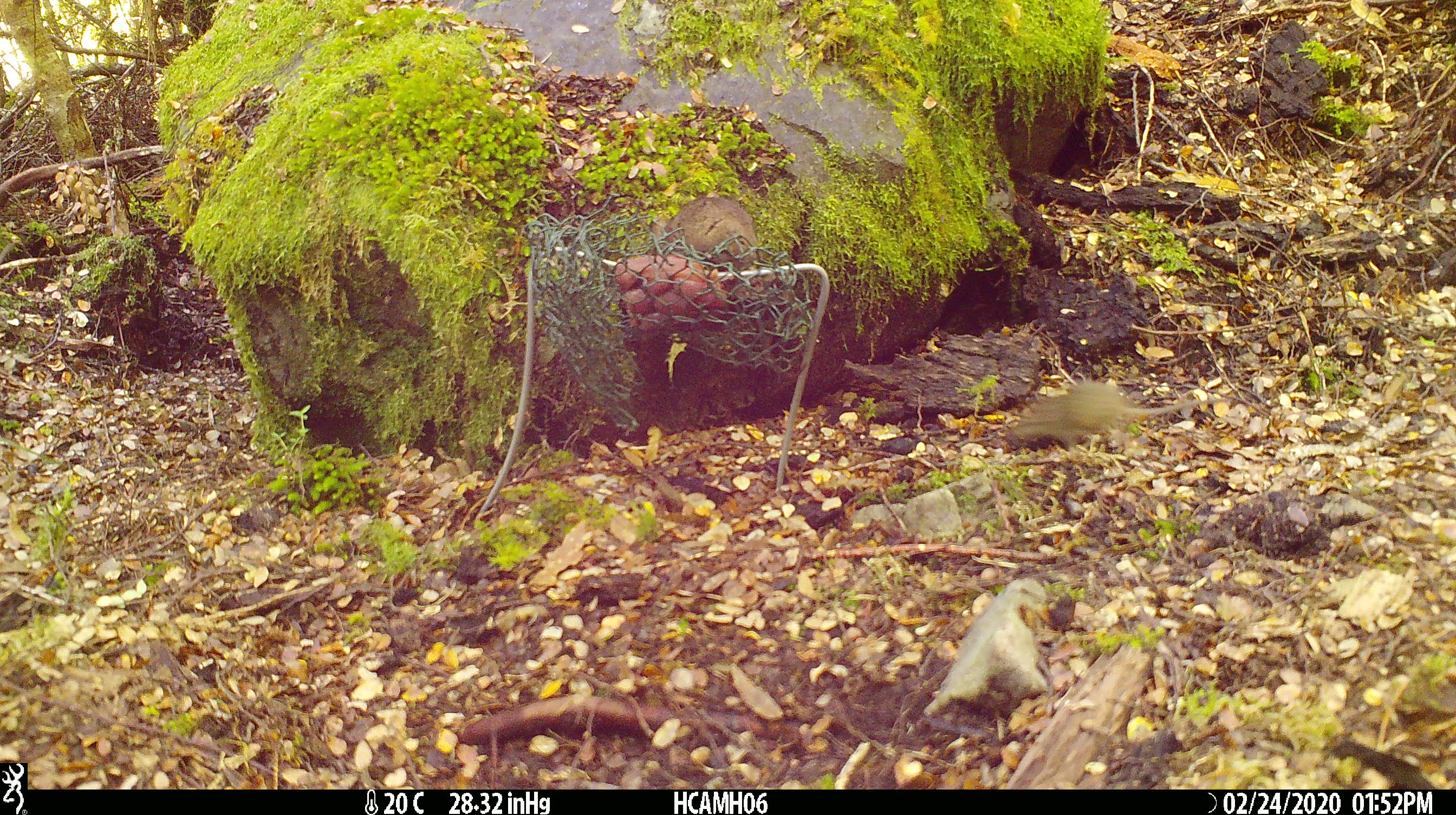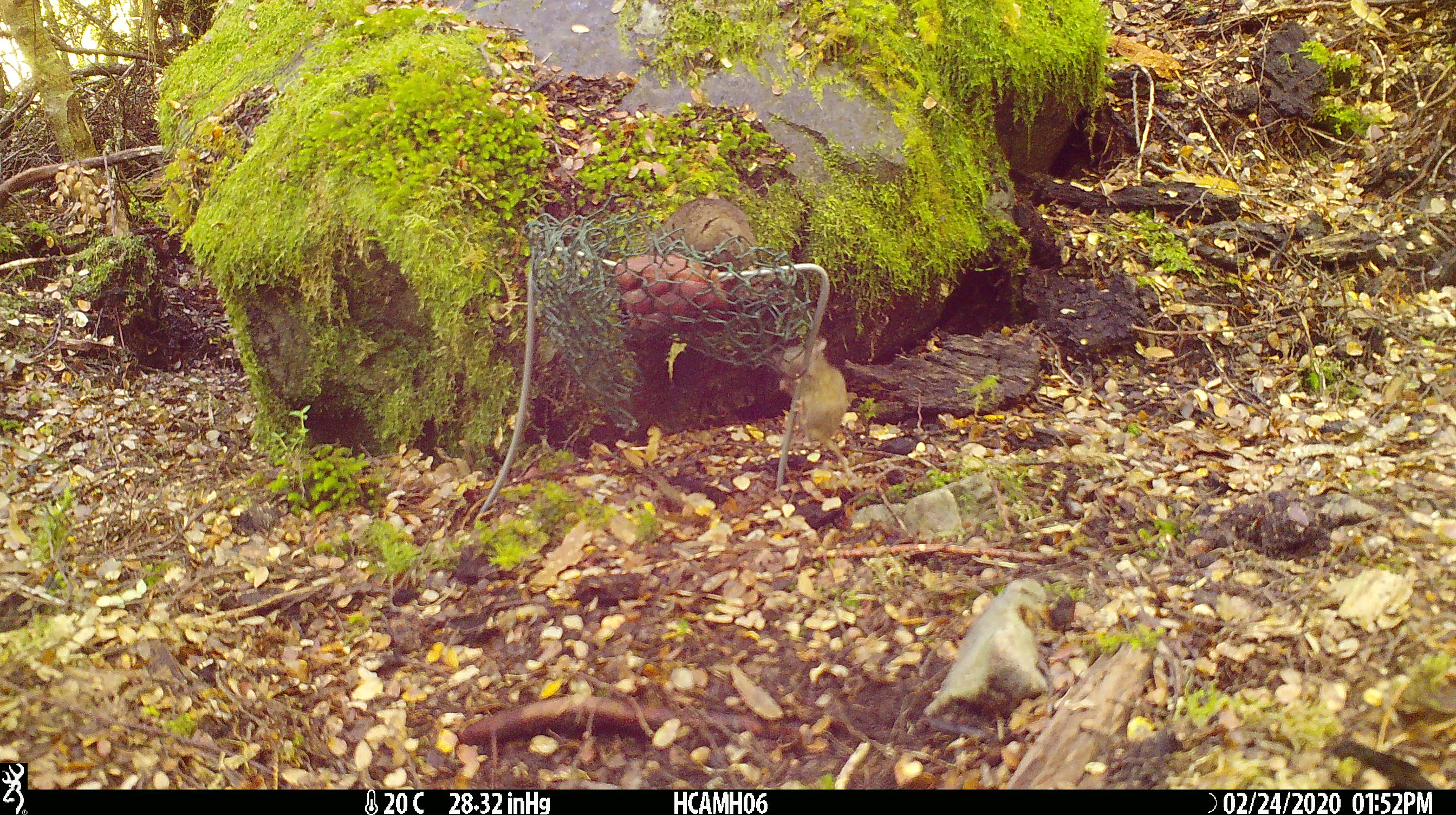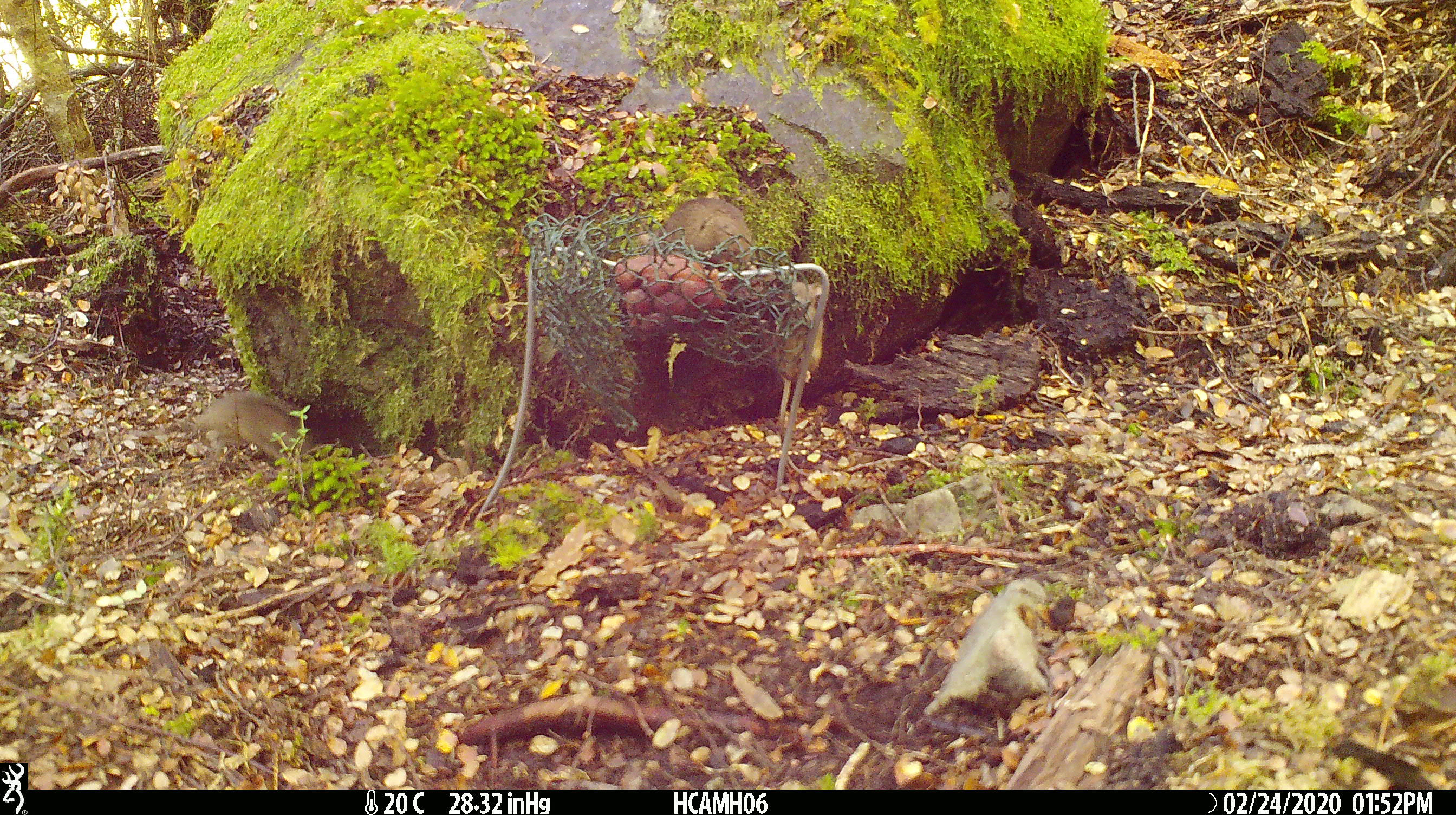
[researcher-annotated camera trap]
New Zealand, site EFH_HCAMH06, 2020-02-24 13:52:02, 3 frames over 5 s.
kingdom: Animalia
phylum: Chordata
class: Mammalia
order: Rodentia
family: Muridae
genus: Mus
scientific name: Mus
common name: mouse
Mouse (Mus).